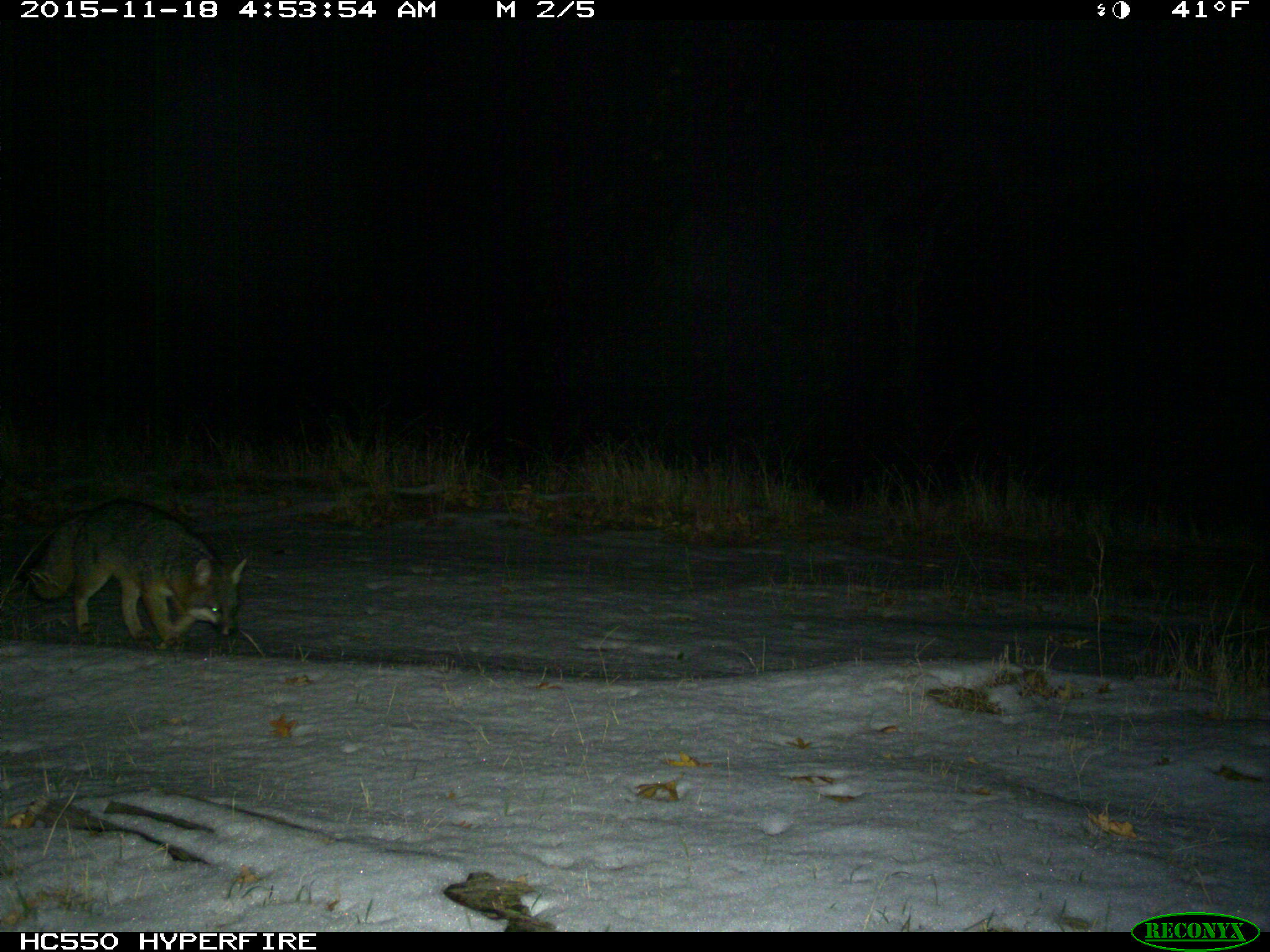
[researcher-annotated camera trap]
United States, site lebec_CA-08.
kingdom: Animalia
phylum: Chordata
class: Mammalia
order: Carnivora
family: Canidae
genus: Urocyon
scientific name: Urocyon cinereoargenteus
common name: gray fox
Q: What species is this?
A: Urocyon cinereoargenteus (gray fox).